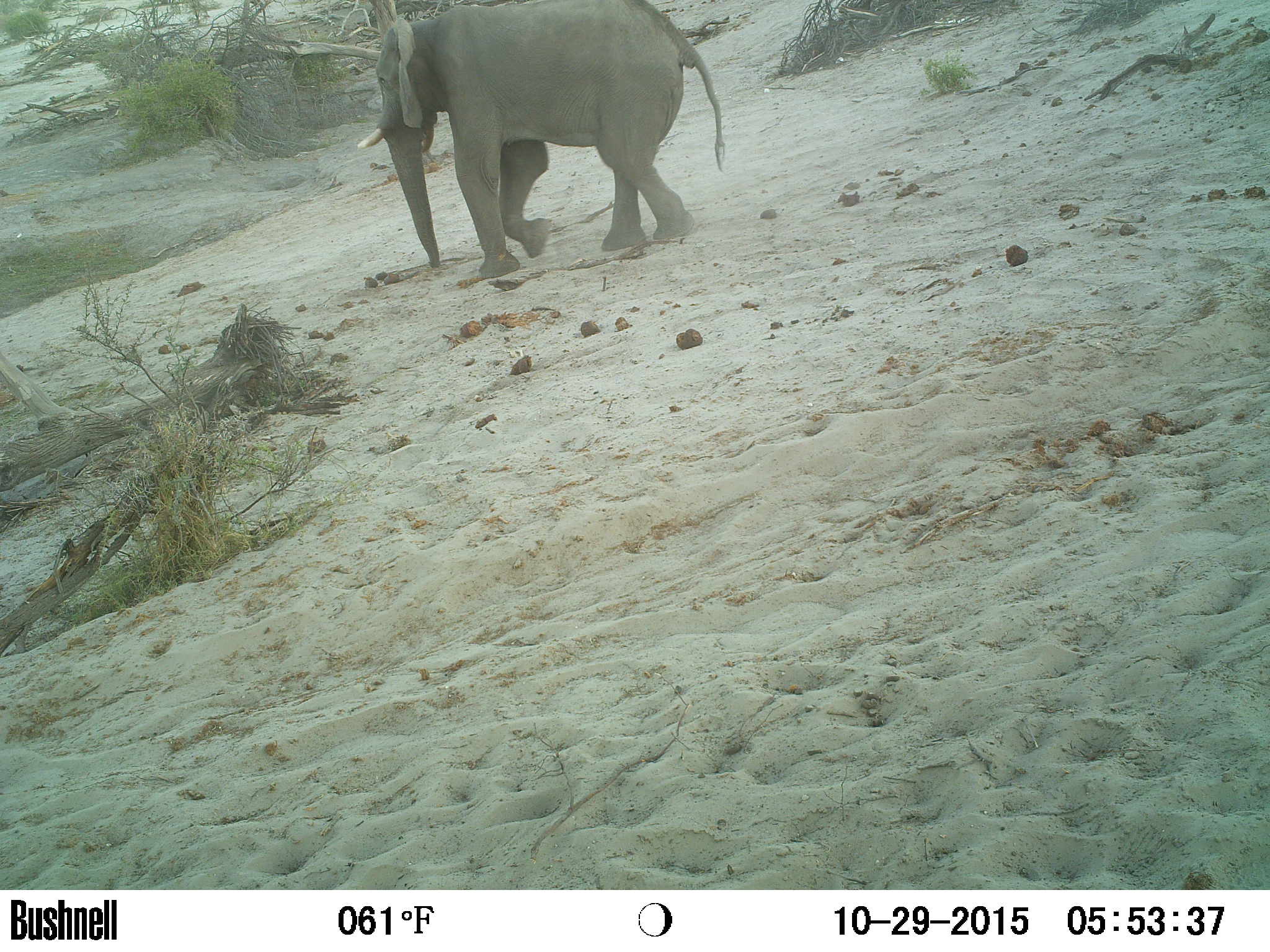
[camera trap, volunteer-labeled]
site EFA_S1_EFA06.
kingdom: Animalia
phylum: Chordata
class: Mammalia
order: Proboscidea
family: Elephantidae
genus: Loxodonta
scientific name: Loxodonta africana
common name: african bush elephant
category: elephant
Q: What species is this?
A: Elephant (african bush elephant) (Loxodonta africana).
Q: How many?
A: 1.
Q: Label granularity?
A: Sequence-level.